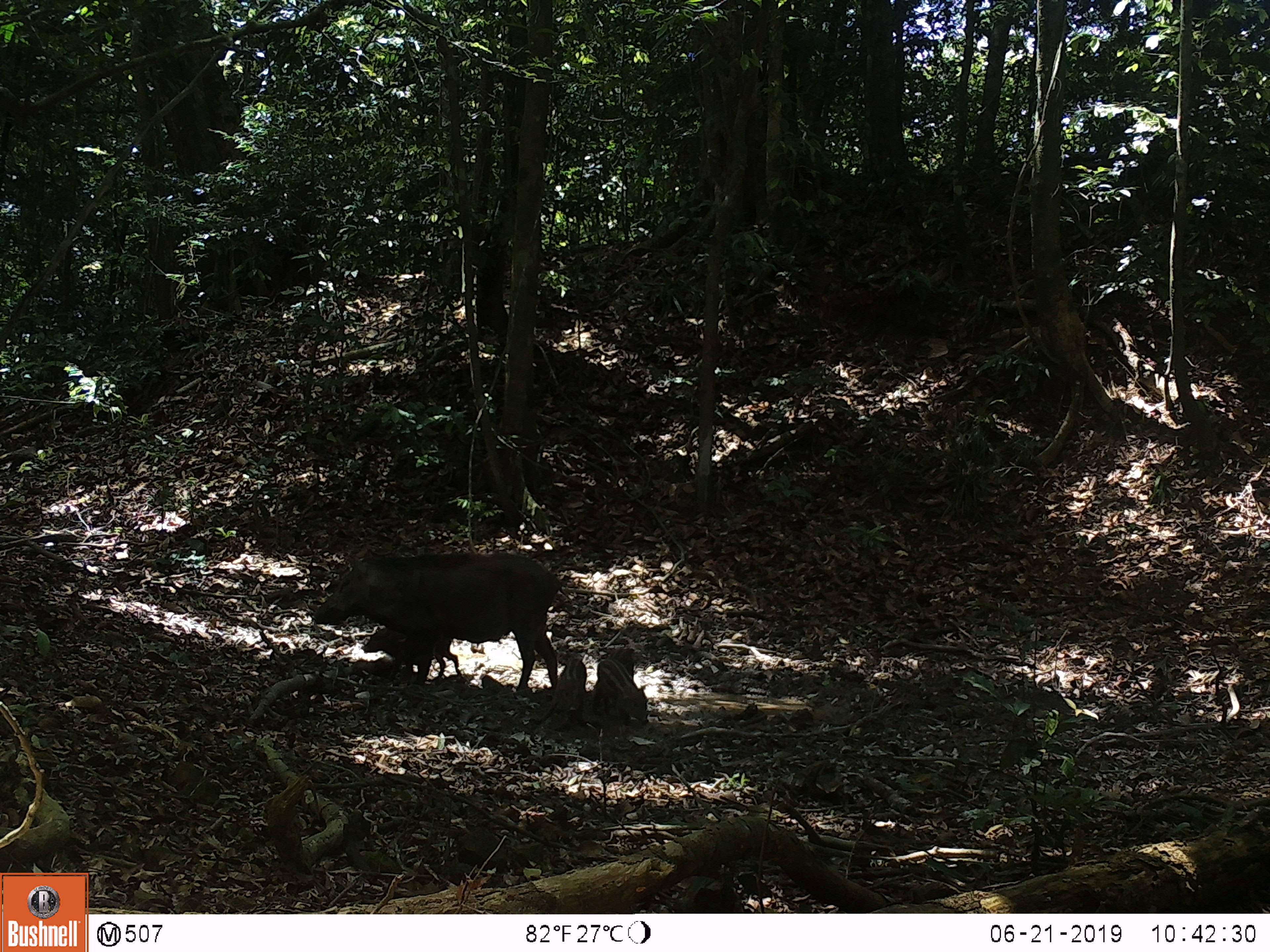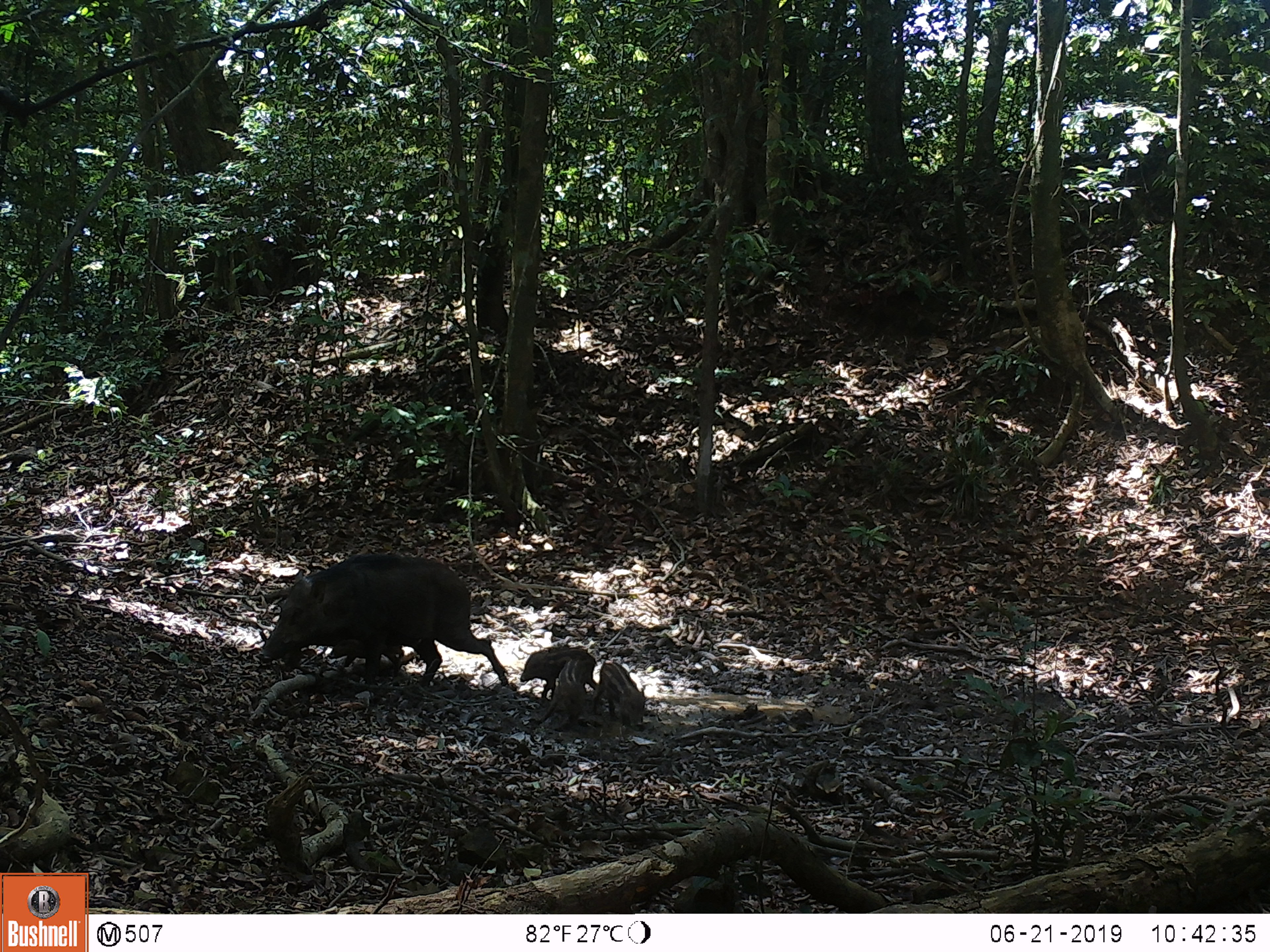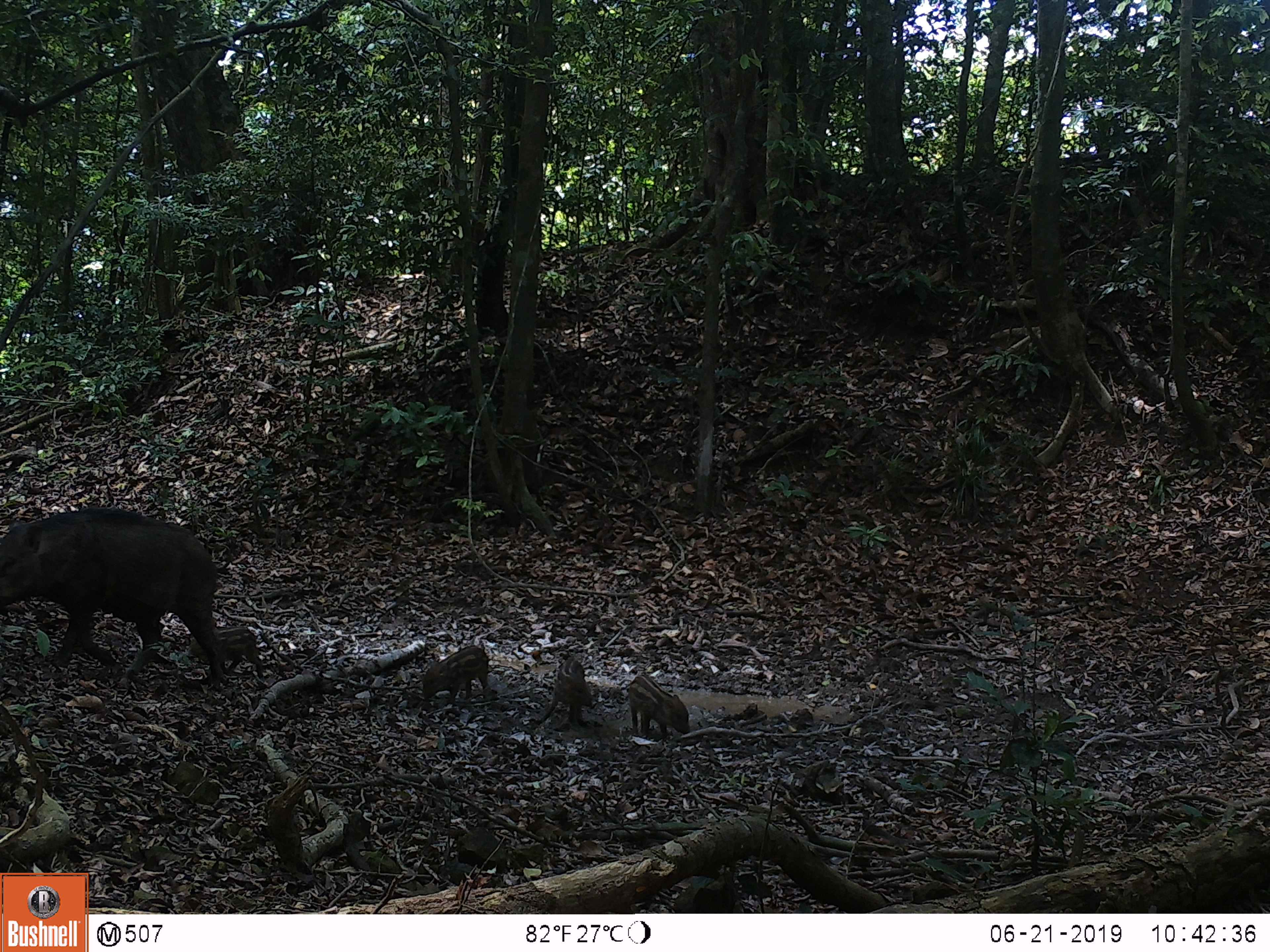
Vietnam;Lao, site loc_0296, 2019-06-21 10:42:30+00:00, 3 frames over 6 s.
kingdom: Animalia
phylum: Chordata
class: Mammalia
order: Artiodactyla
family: Suidae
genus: Sus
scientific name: Sus scrofa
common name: eurasian wild pig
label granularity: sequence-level